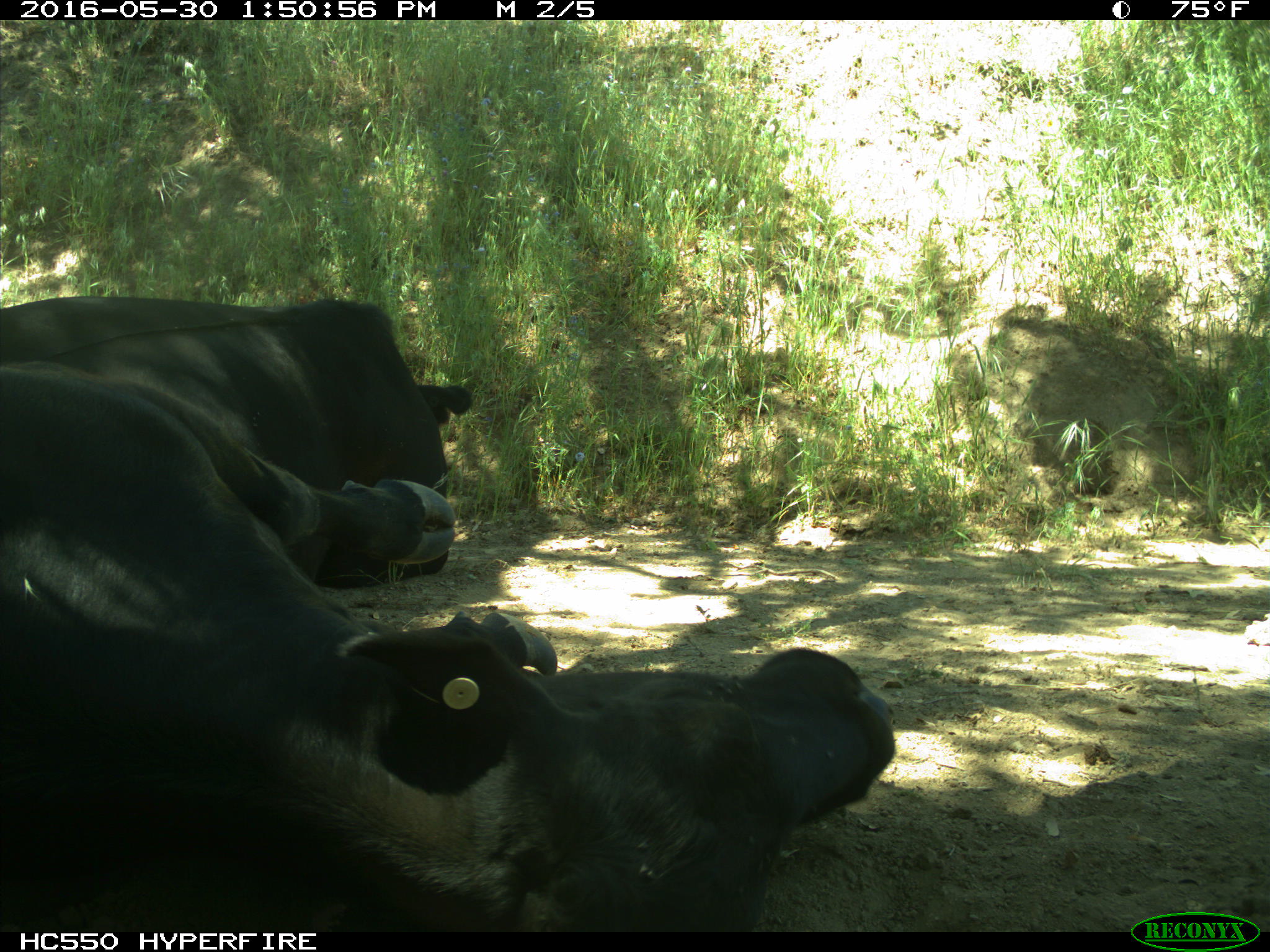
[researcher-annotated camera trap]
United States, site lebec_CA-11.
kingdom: Animalia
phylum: Chordata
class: Mammalia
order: Artiodactyla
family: Bovidae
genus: Bos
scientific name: Bos taurus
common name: domestic cow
Bos taurus (domestic cow).